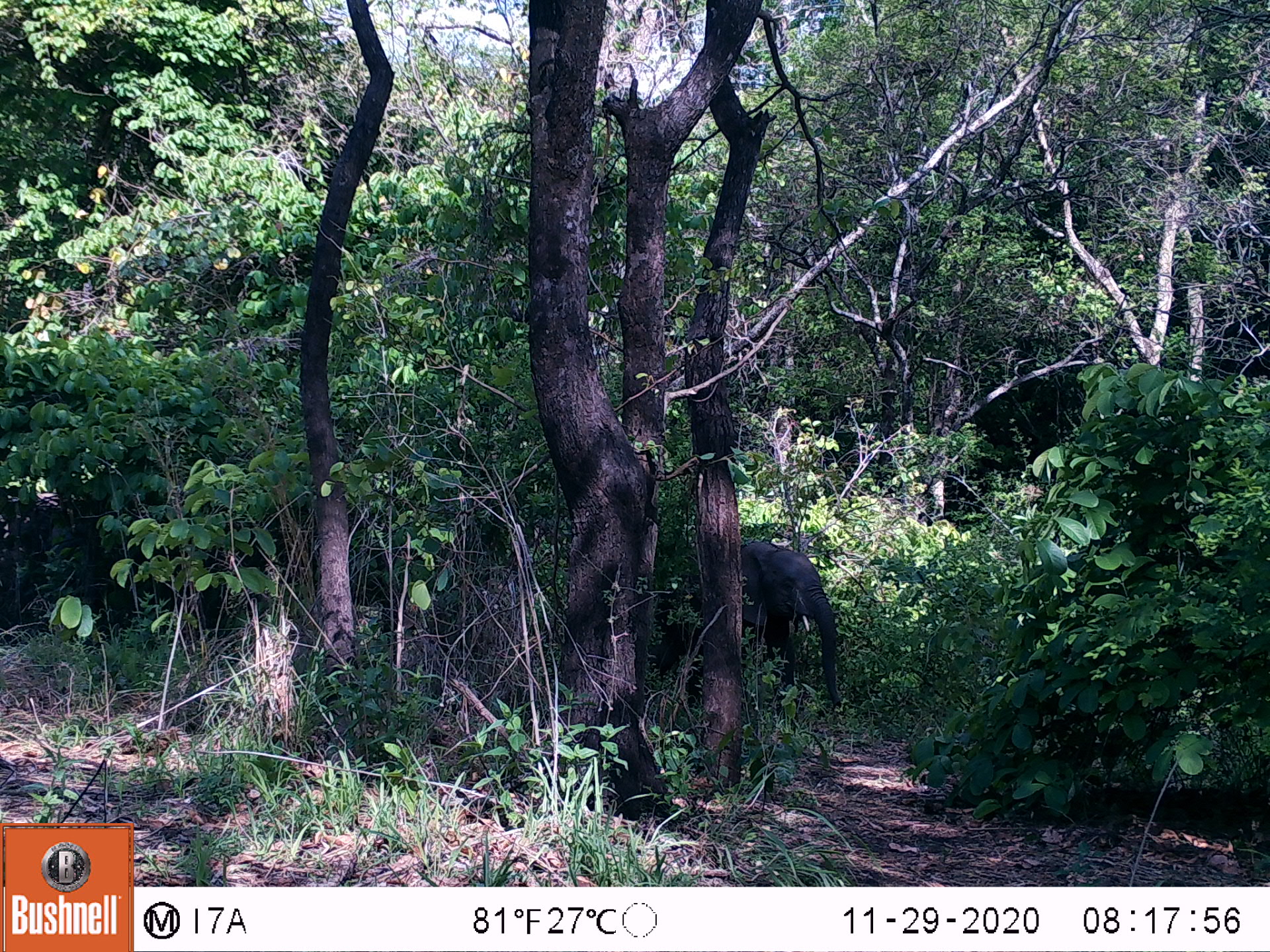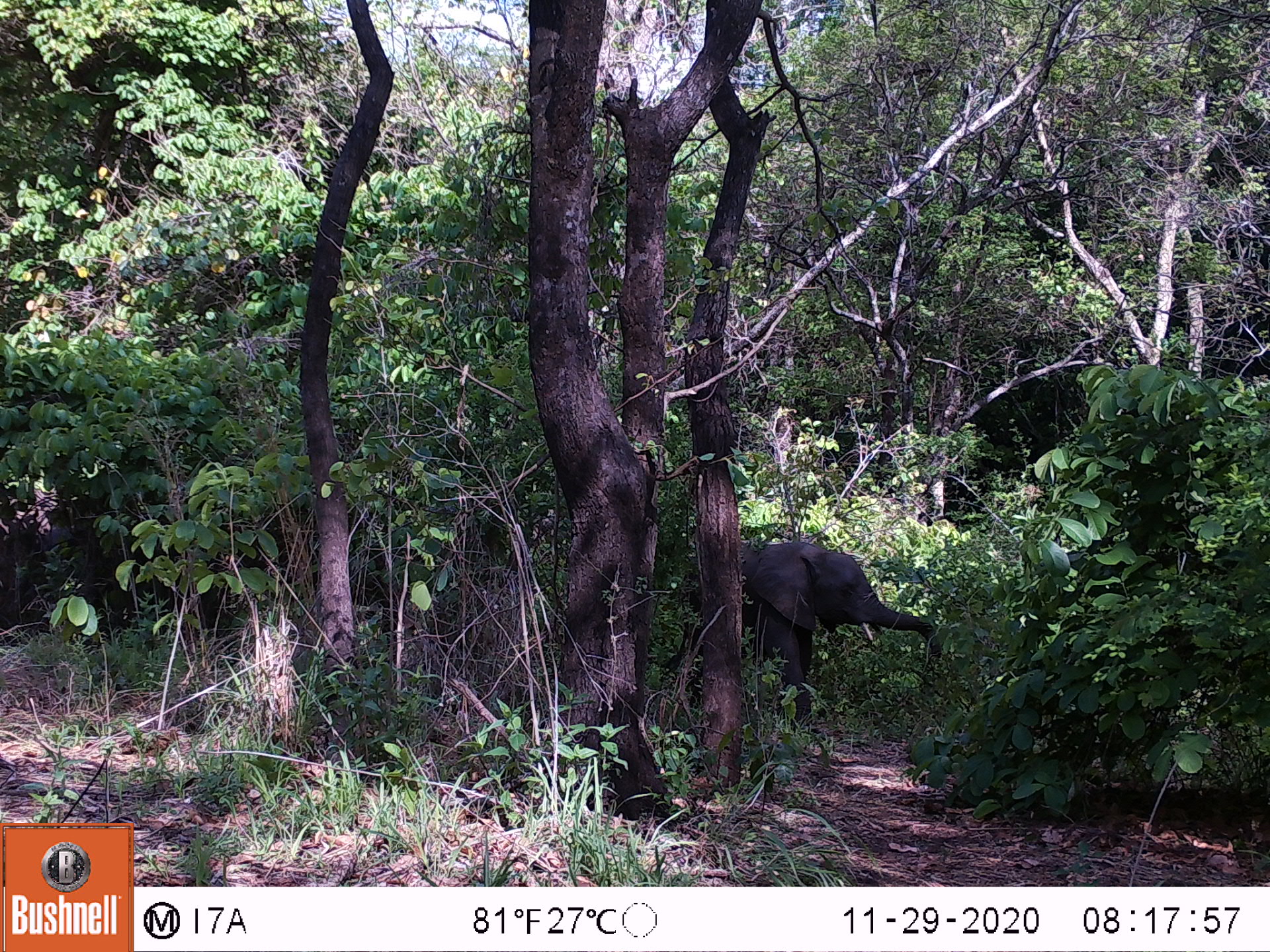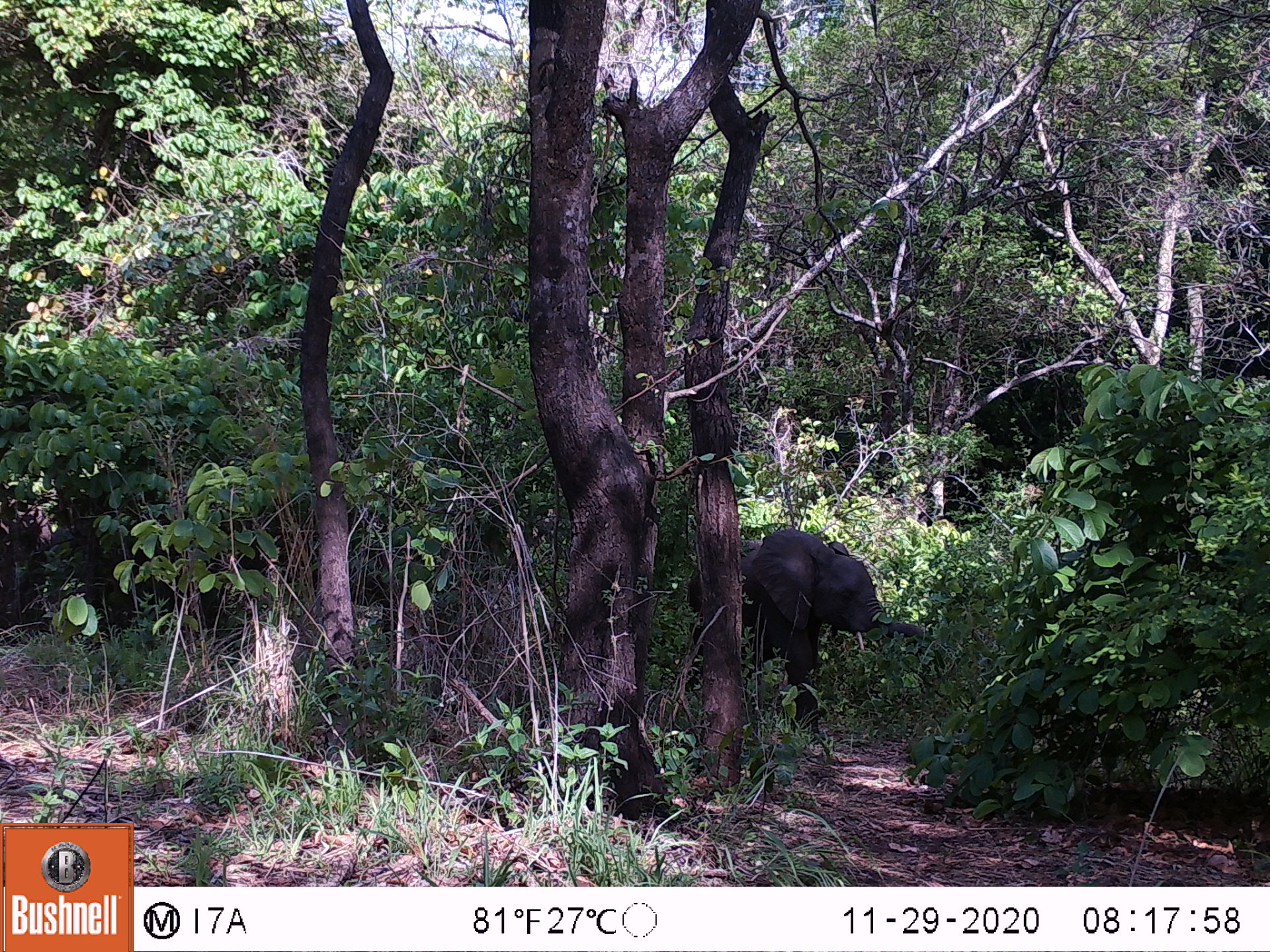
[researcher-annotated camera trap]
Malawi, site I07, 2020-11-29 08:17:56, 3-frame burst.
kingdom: Animalia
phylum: Chordata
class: Mammalia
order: Proboscidea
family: Elephantidae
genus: Loxodonta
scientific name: Loxodonta africana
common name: african savanna elephant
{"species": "african savanna elephant (Loxodonta africana)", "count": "1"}